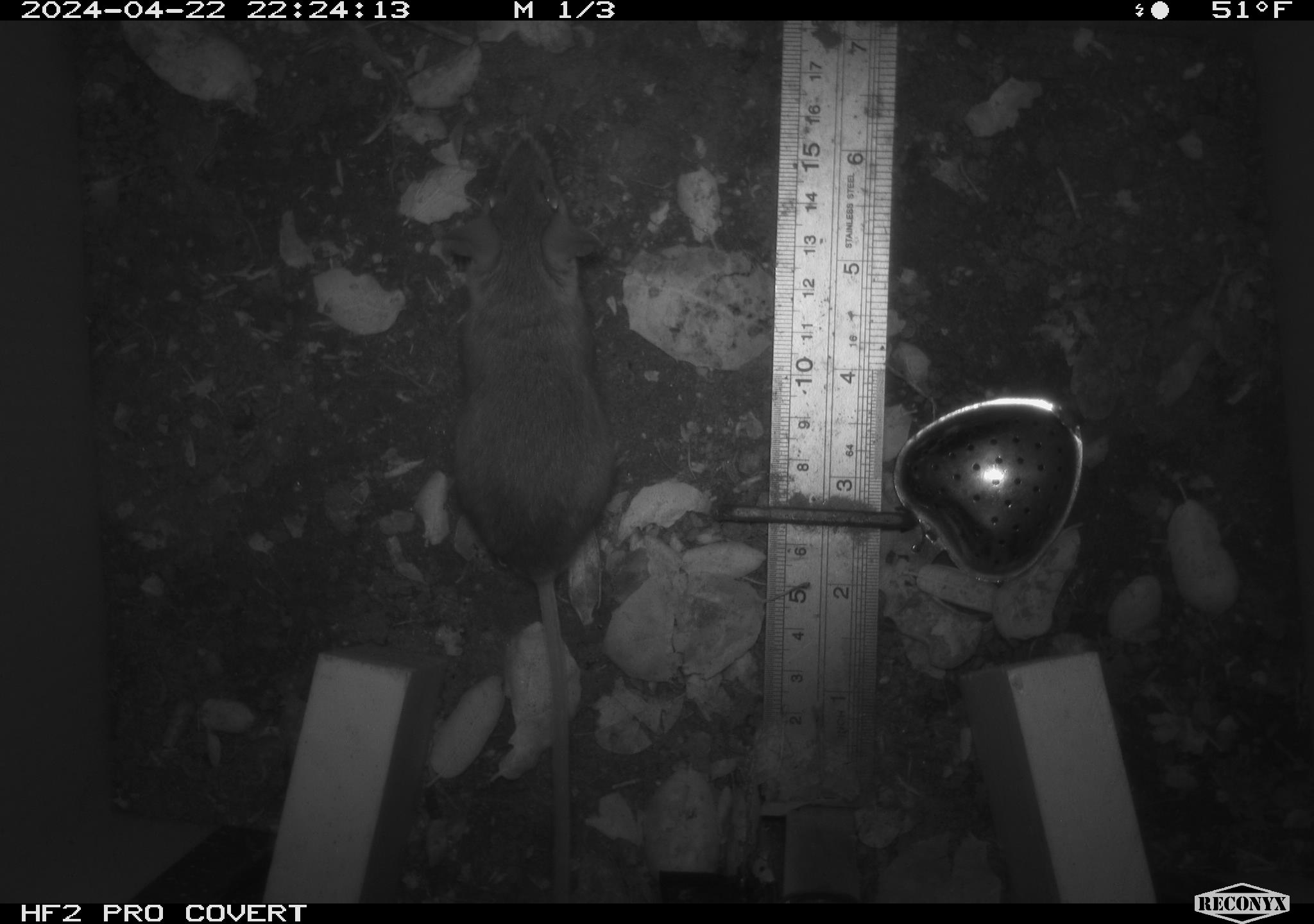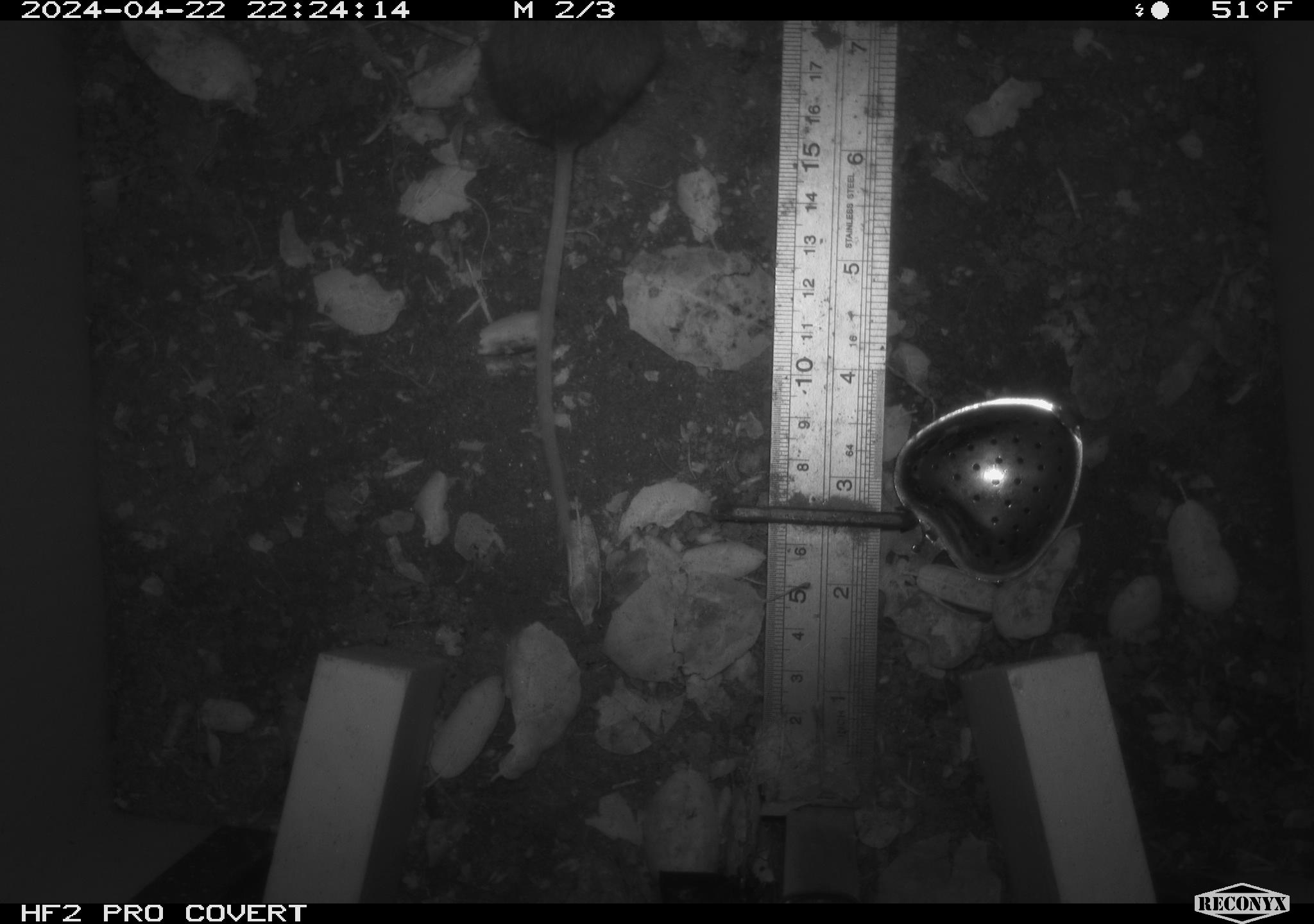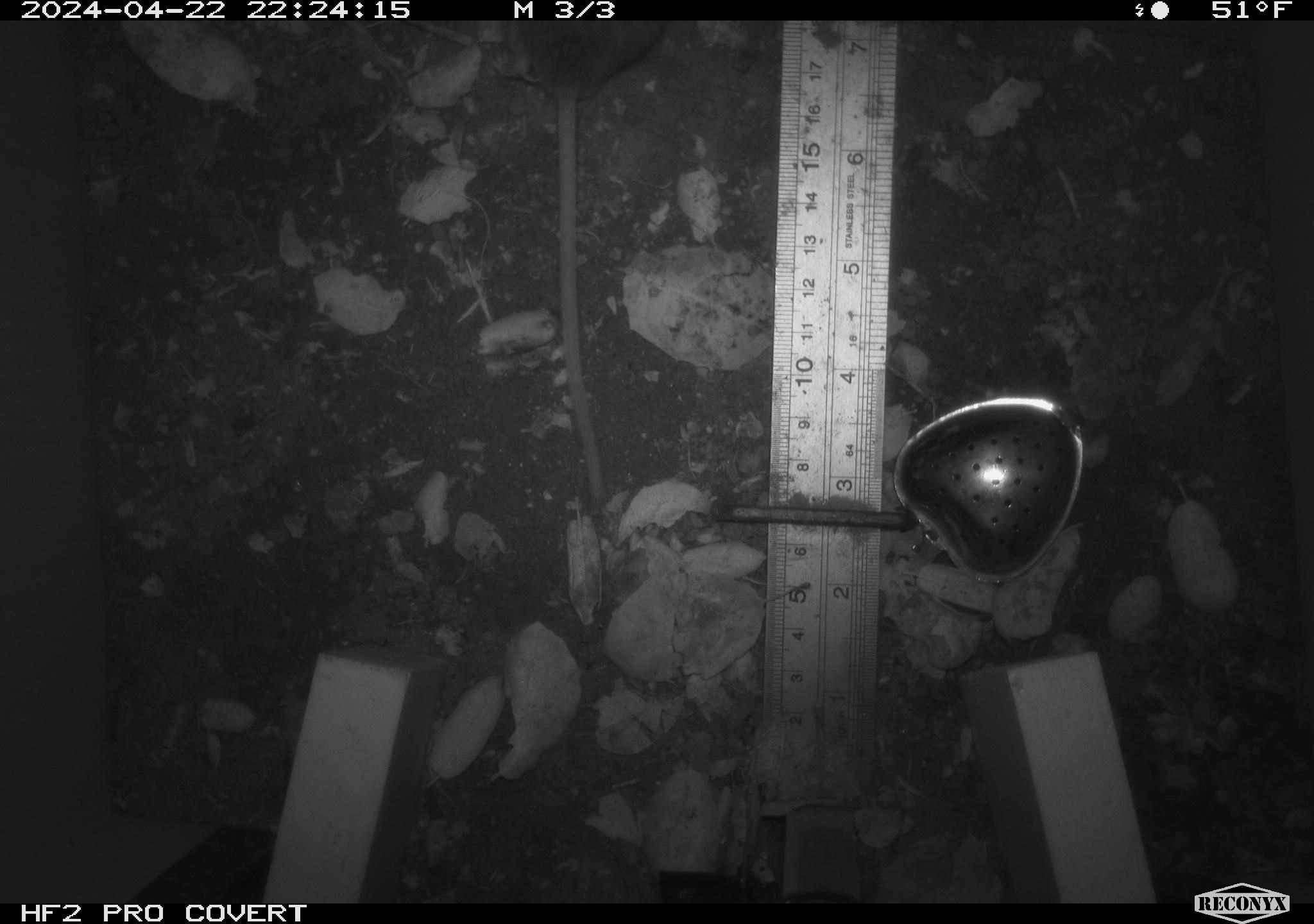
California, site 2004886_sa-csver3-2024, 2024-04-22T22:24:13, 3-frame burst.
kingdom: Animalia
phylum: Chordata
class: Mammalia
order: Rodentia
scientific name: Rodentia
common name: rodent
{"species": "rodent (Rodentia)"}